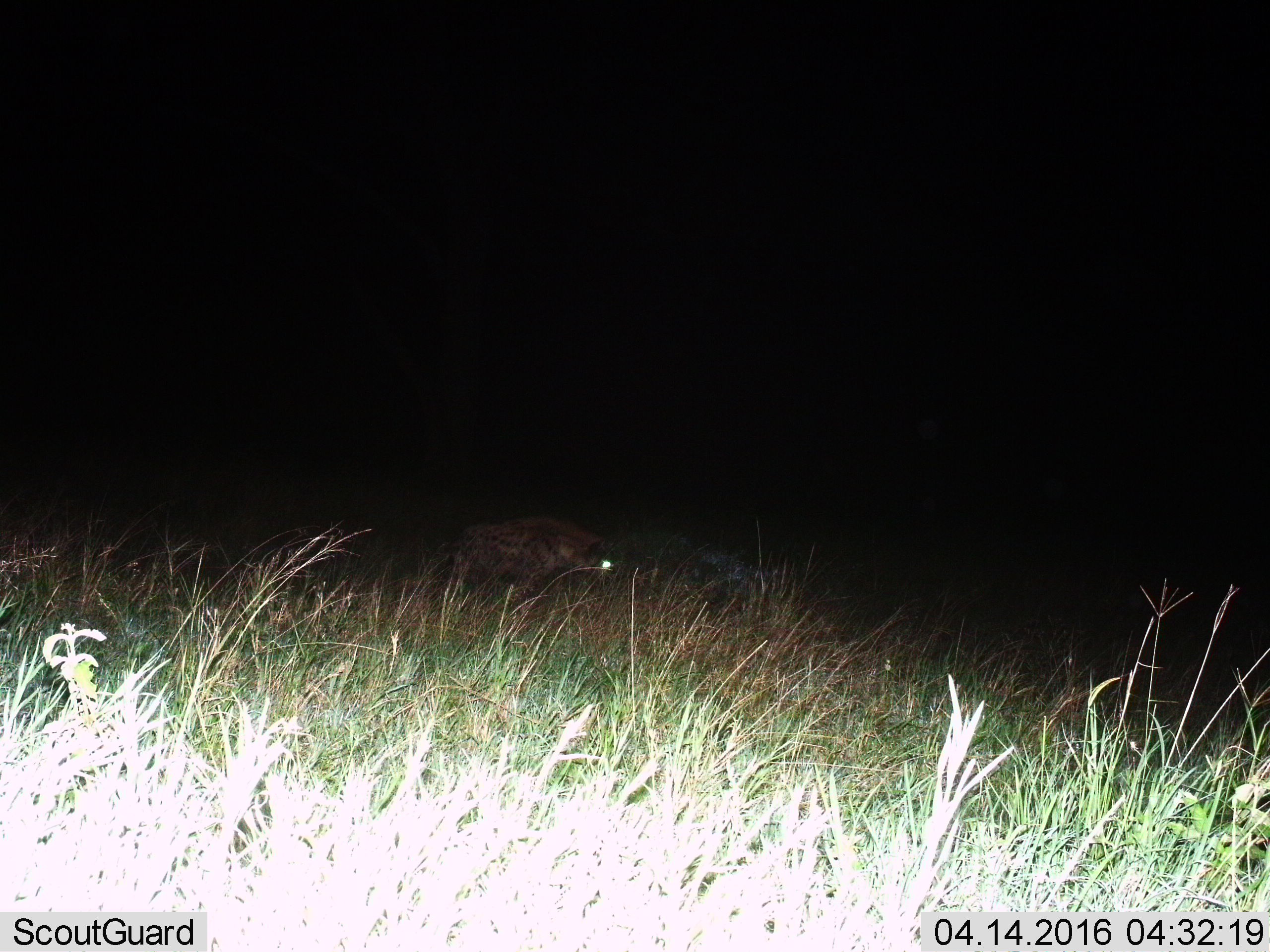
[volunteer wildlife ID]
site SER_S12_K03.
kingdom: Animalia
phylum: Chordata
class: Mammalia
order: Carnivora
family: Hyaenidae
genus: Crocuta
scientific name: Crocuta crocuta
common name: spotted hyena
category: hyenaspotted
Hyenaspotted (spotted hyena) (Crocuta crocuta), count 1. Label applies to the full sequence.